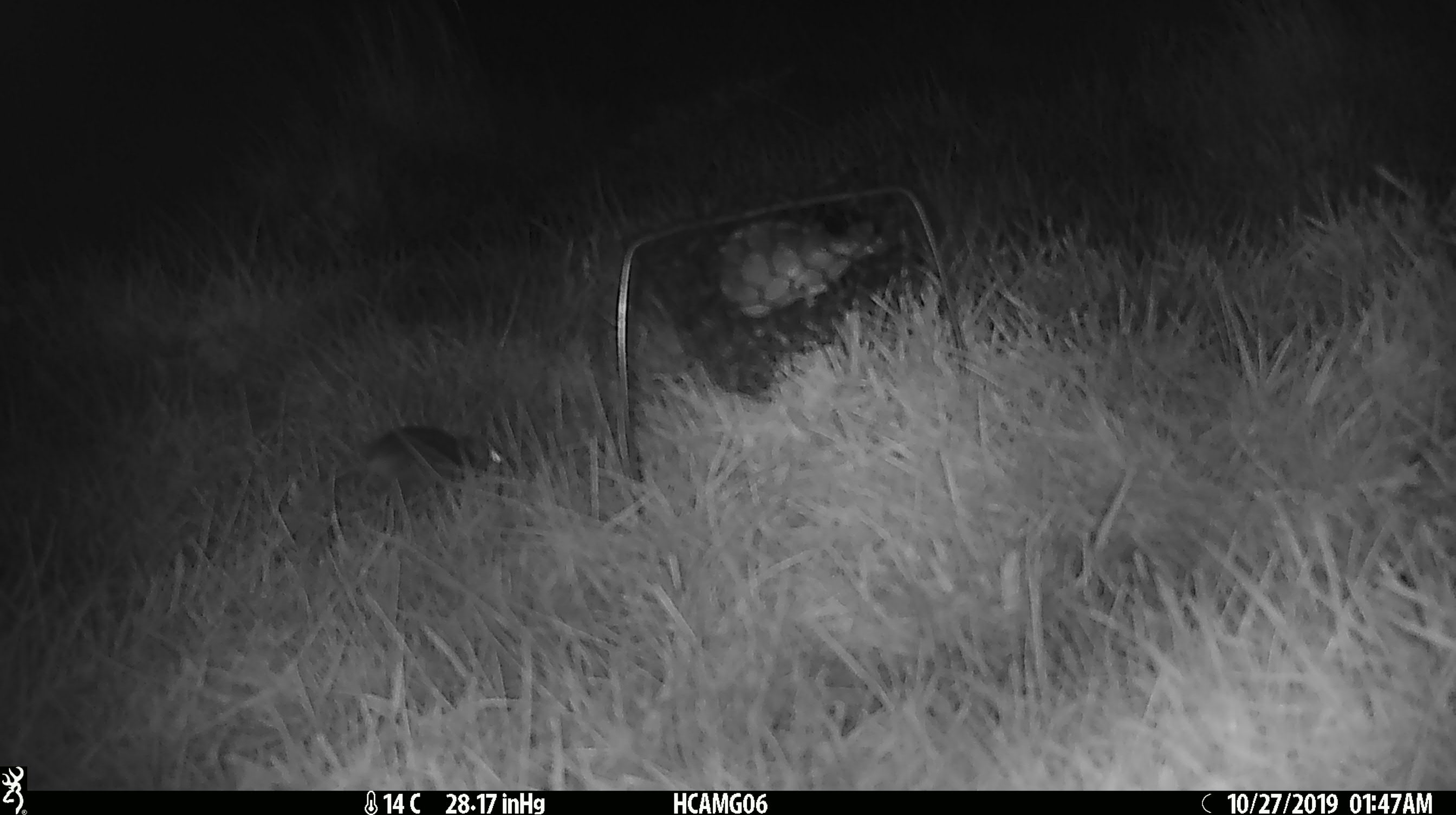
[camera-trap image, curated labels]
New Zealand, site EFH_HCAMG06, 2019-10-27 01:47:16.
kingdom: Animalia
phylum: Chordata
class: Mammalia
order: Rodentia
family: Muridae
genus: Mus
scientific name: Mus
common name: mouse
Mouse (Mus).